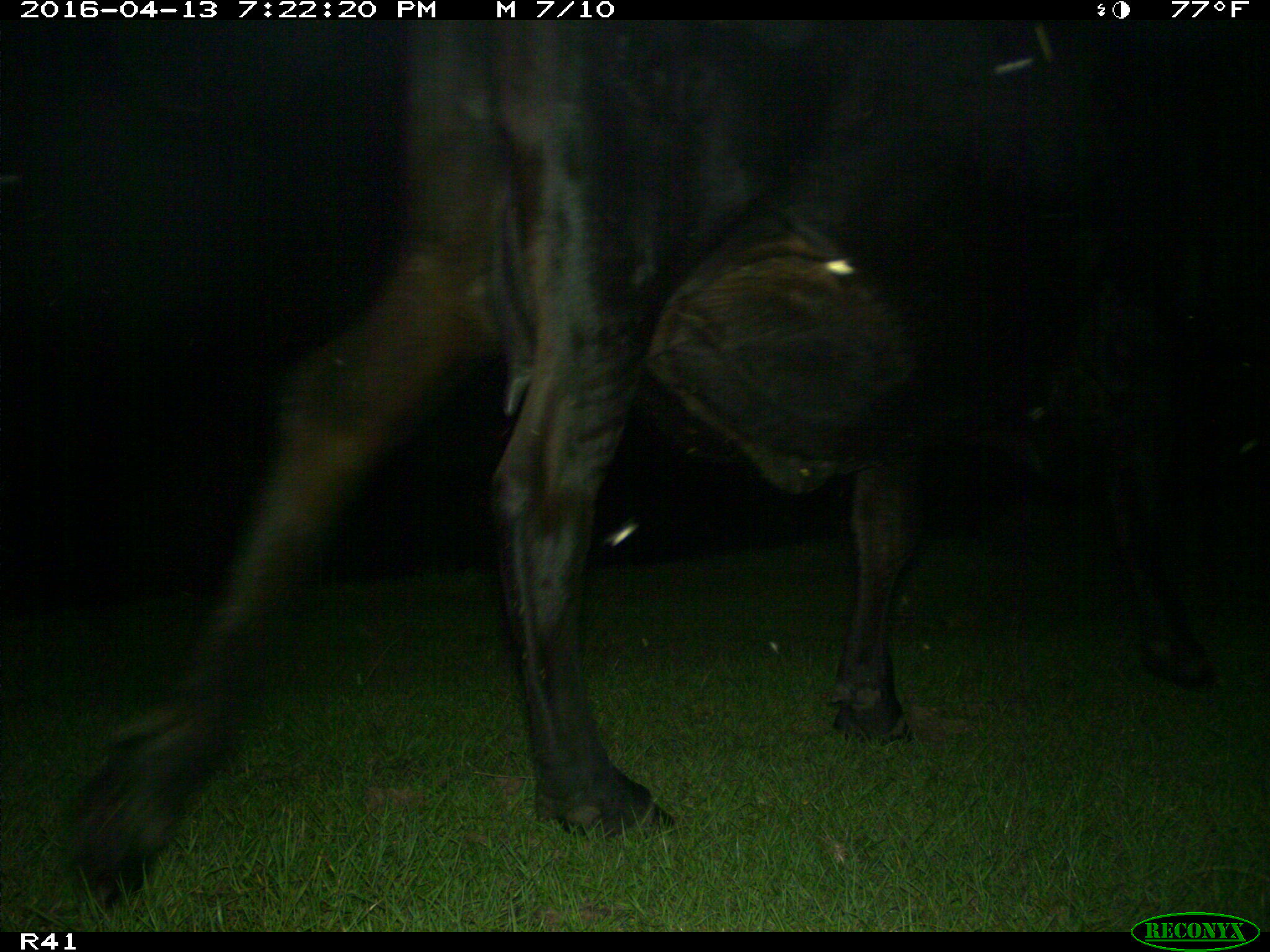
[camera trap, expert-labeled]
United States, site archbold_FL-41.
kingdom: Animalia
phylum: Chordata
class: Mammalia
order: Artiodactyla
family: Bovidae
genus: Bos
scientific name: Bos taurus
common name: domestic cow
Bos taurus (domestic cow).